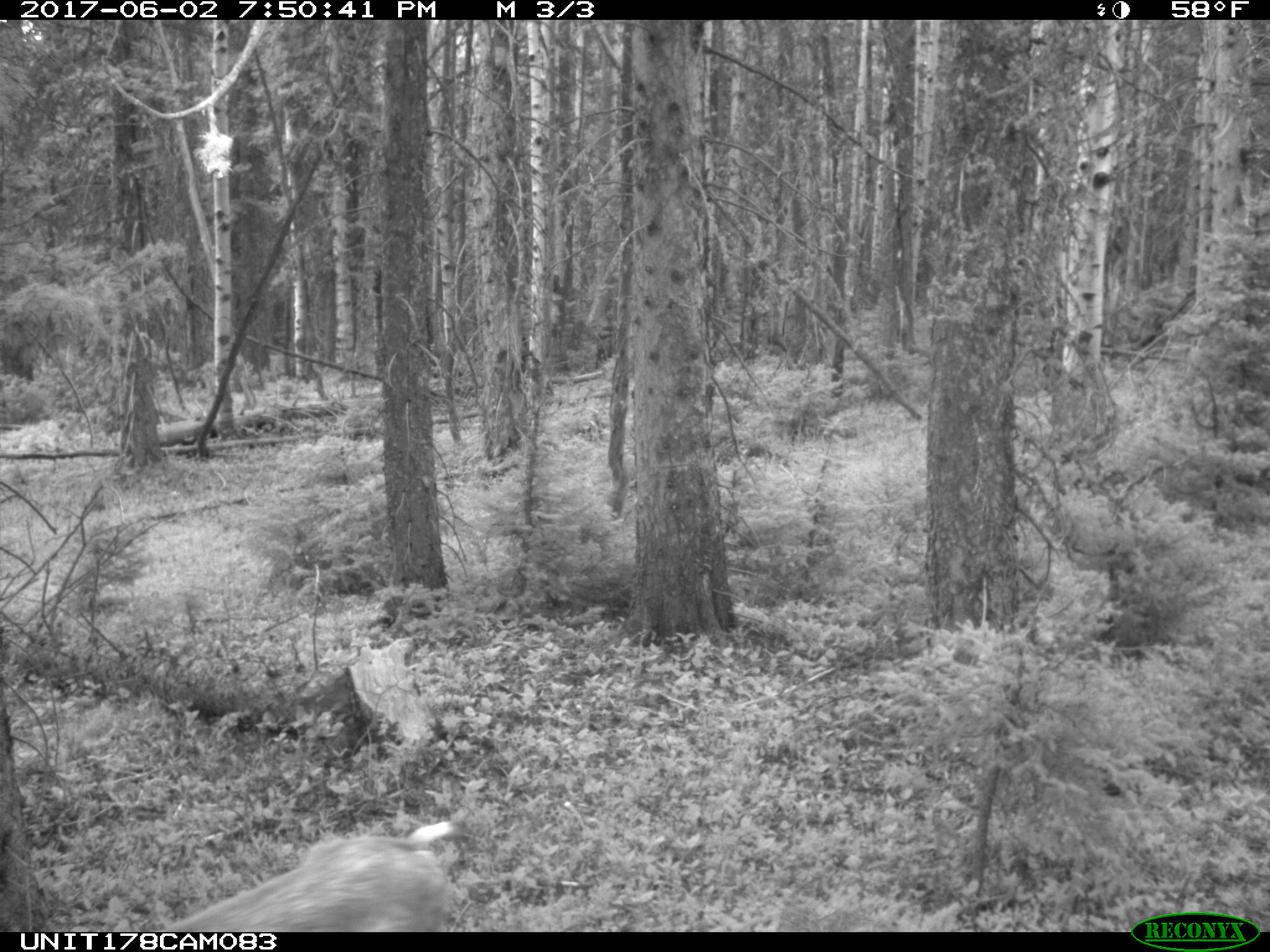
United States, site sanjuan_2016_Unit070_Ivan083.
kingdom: Animalia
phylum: Chordata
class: Mammalia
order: Artiodactyla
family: Cervidae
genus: Odocoileus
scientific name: Odocoileus hemionus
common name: mule deer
Odocoileus hemionus (mule deer).